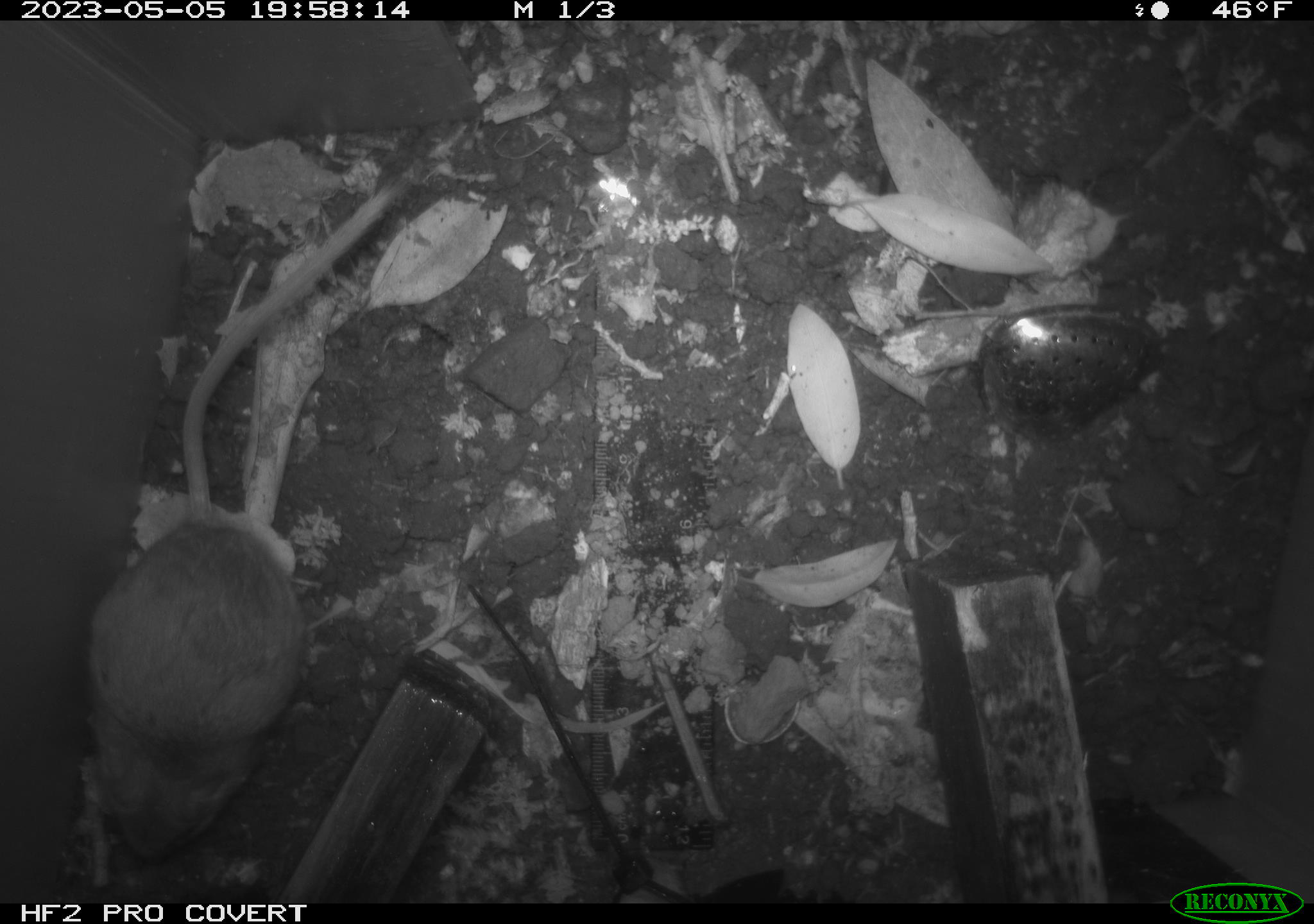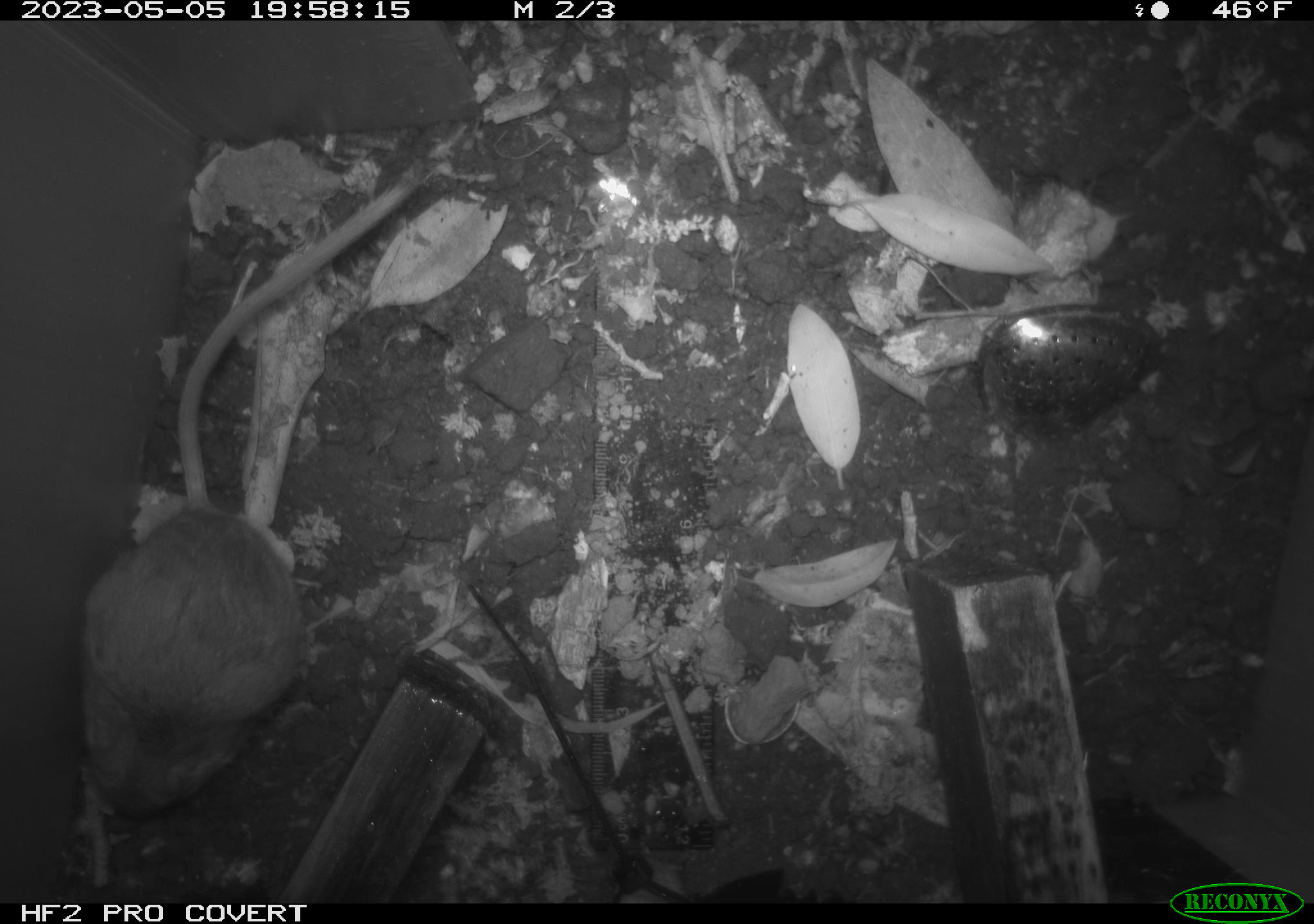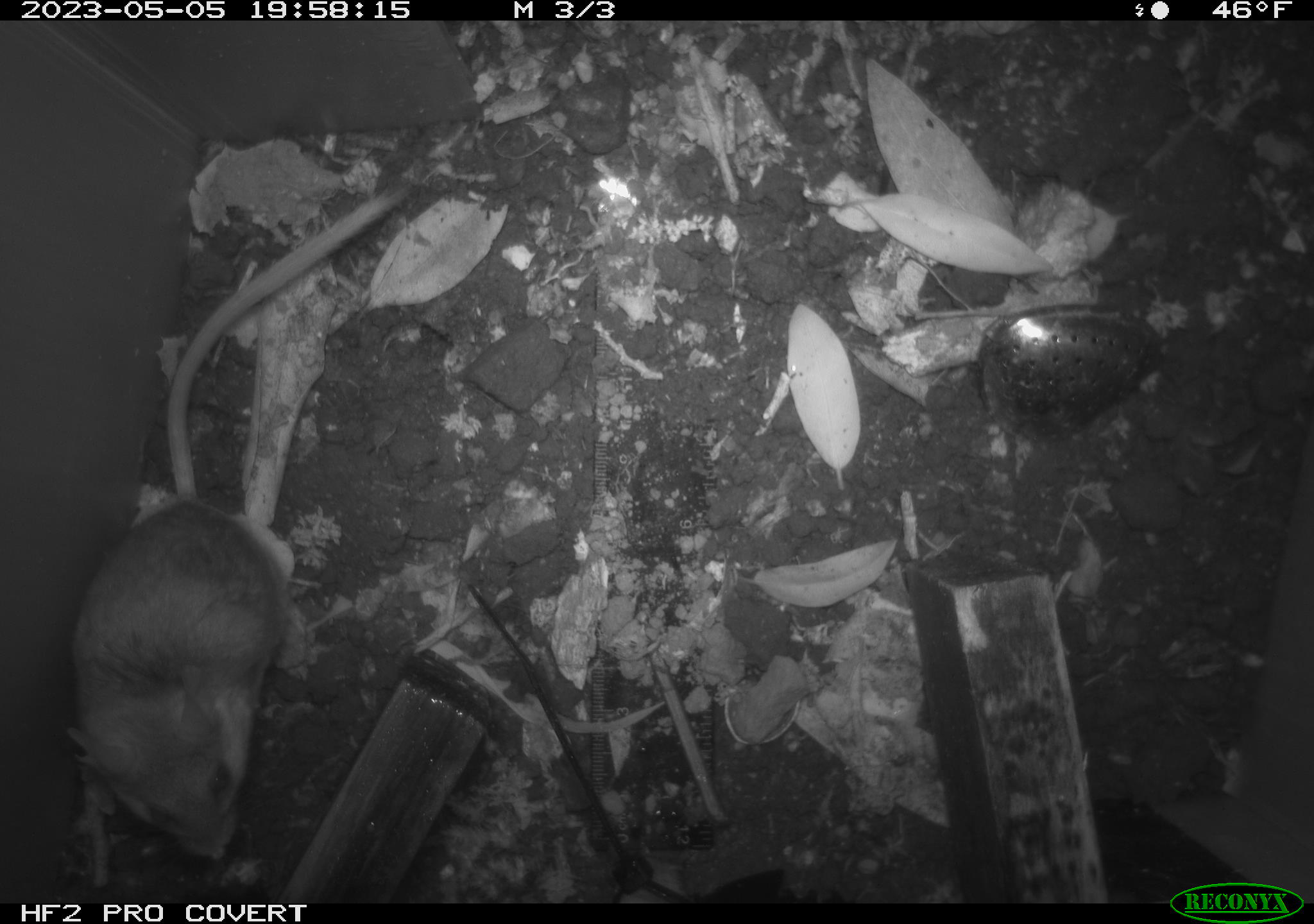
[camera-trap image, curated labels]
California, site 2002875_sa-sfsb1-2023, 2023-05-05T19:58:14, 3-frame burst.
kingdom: Animalia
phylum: Chordata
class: Mammalia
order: Rodentia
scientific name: Rodentia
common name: mouse species